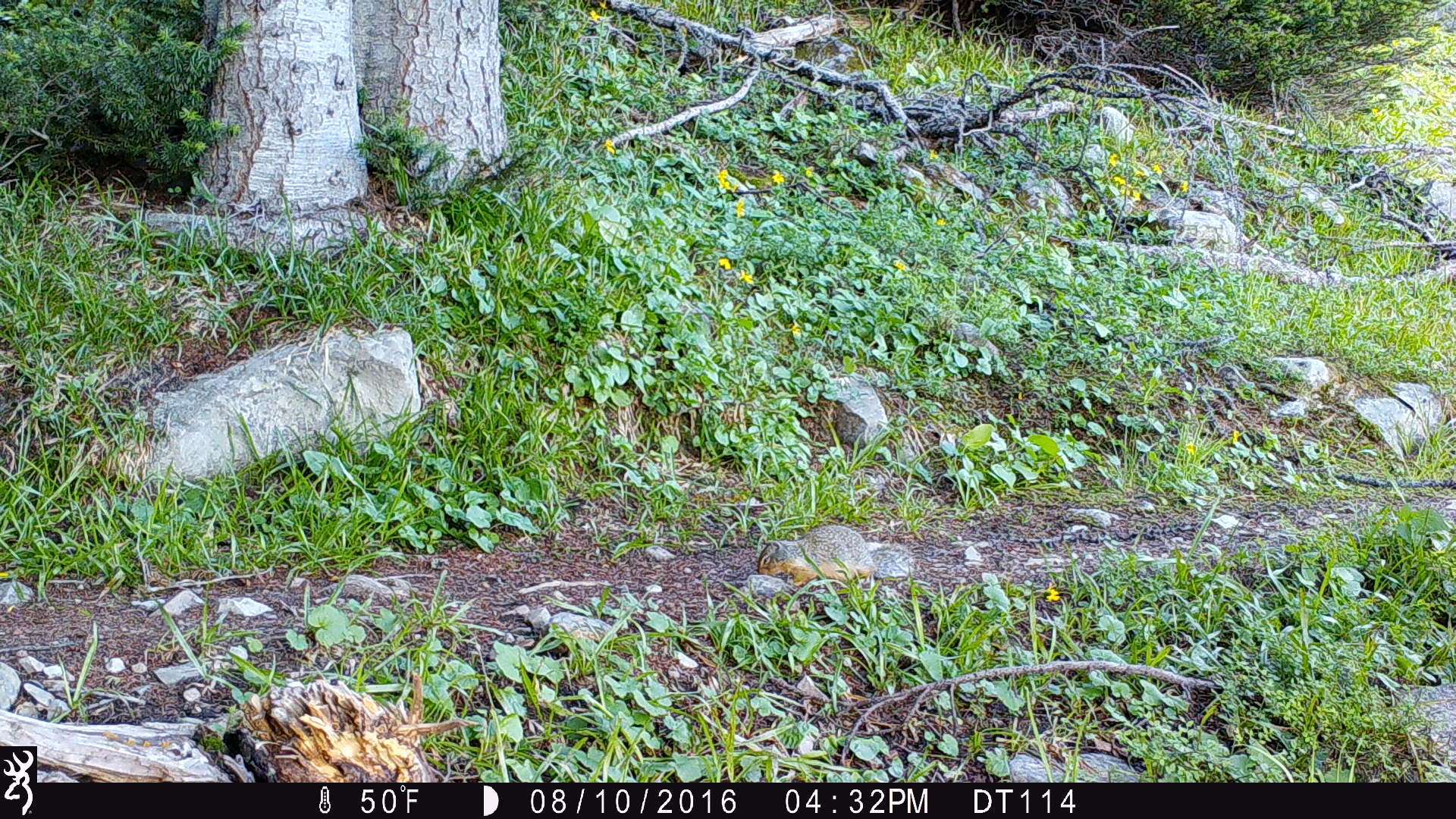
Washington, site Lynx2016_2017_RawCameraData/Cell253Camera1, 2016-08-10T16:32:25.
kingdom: Animalia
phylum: Chordata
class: Mammalia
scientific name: Mammalia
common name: small mammal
Small mammal (Mammalia). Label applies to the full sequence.